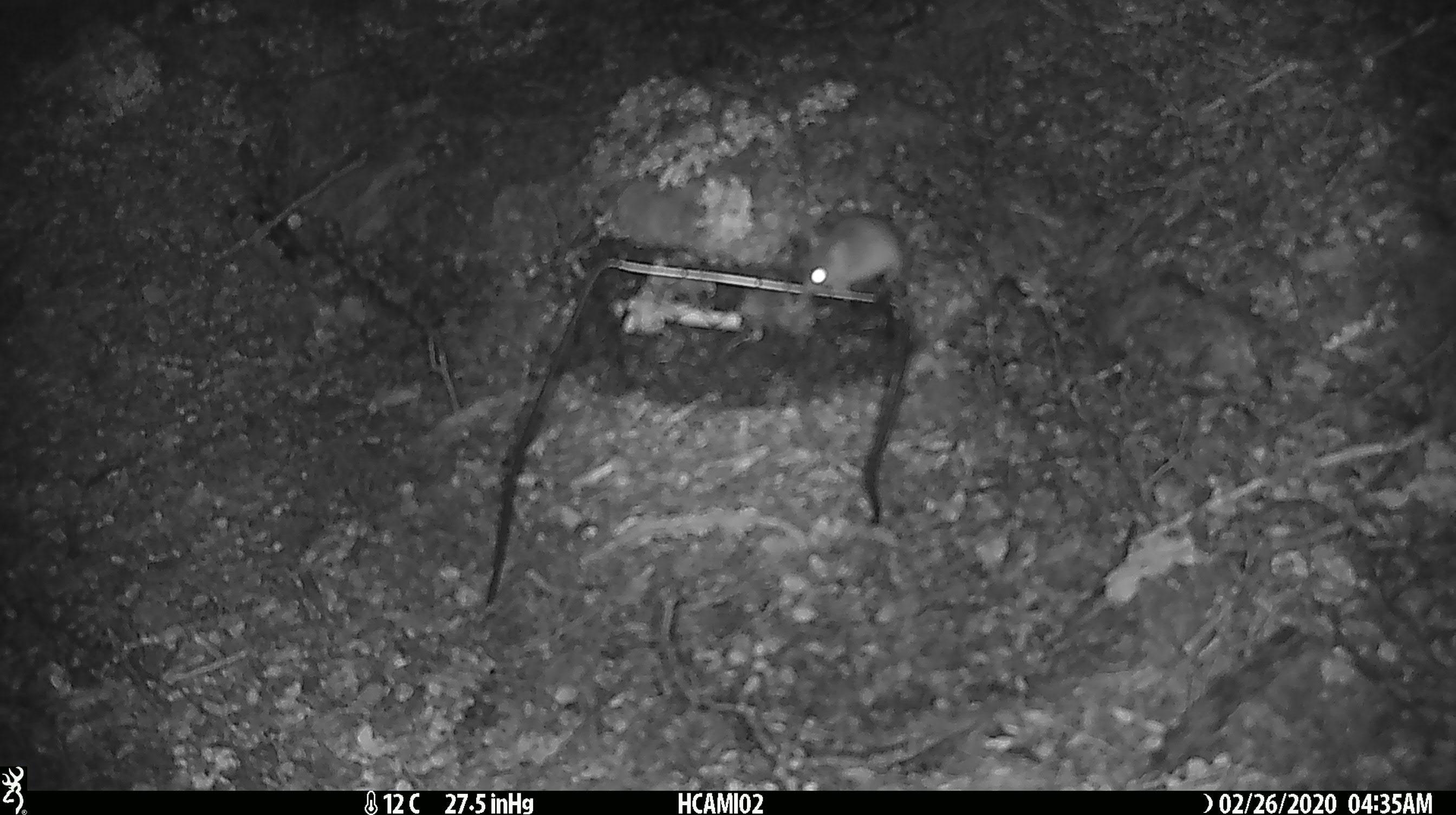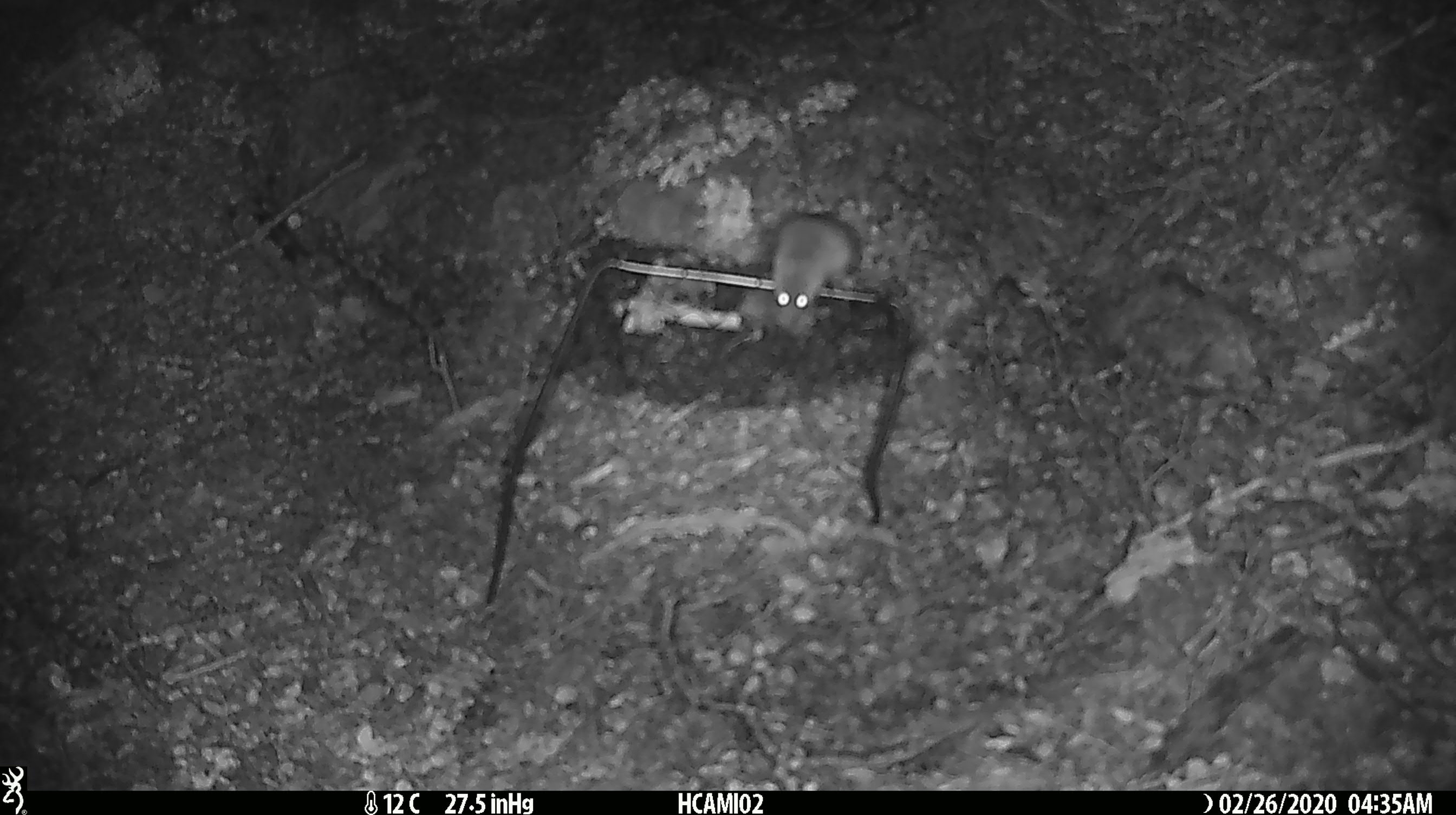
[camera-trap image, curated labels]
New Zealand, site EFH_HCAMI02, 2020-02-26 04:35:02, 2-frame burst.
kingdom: Animalia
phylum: Chordata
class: Mammalia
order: Rodentia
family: Muridae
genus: Mus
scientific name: Mus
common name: mouse